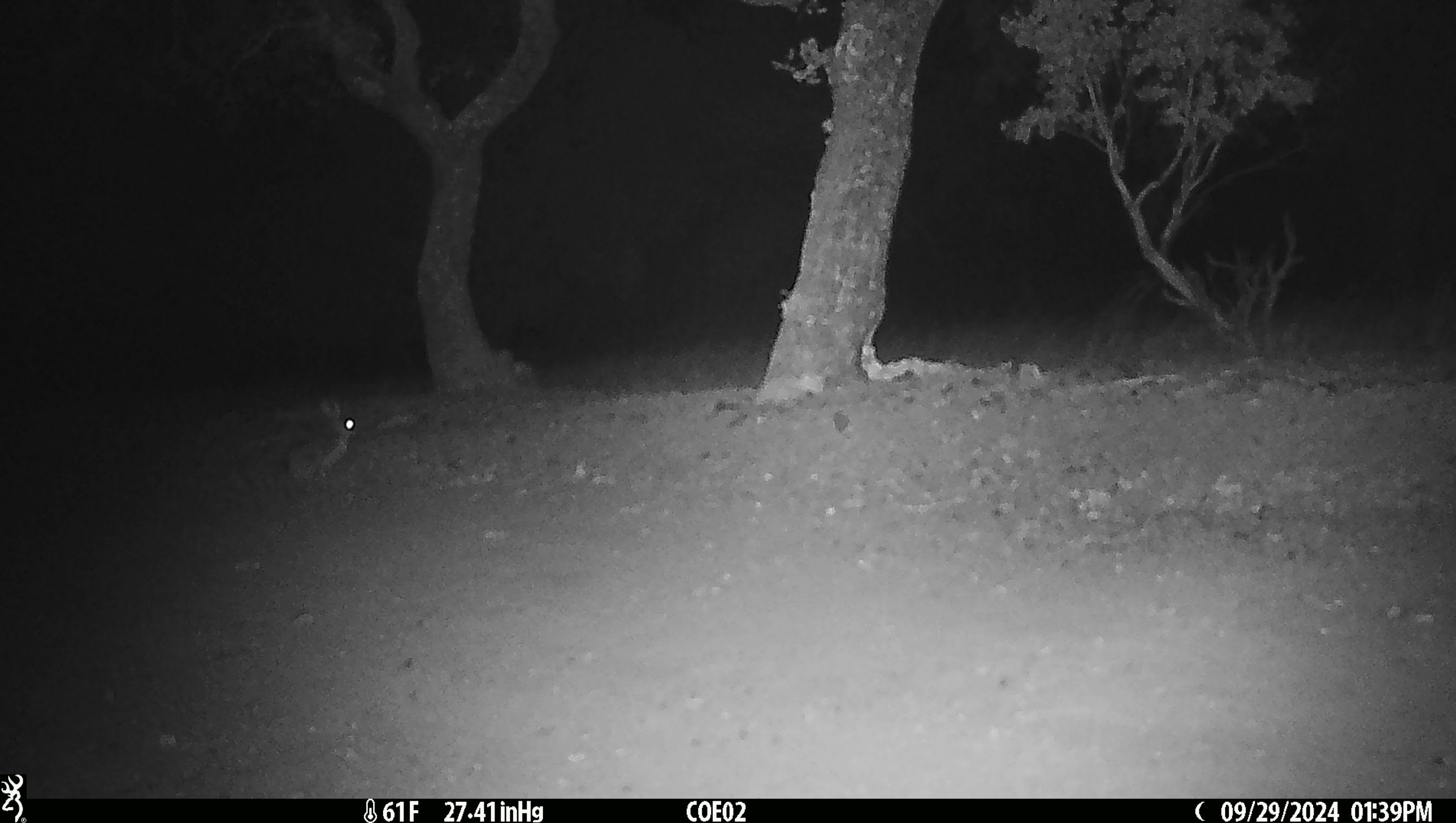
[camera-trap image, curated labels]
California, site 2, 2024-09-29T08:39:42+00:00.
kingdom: Animalia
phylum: Chordata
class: Mammalia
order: Lagomorpha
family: Leporidae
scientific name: Leporidae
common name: rabbit